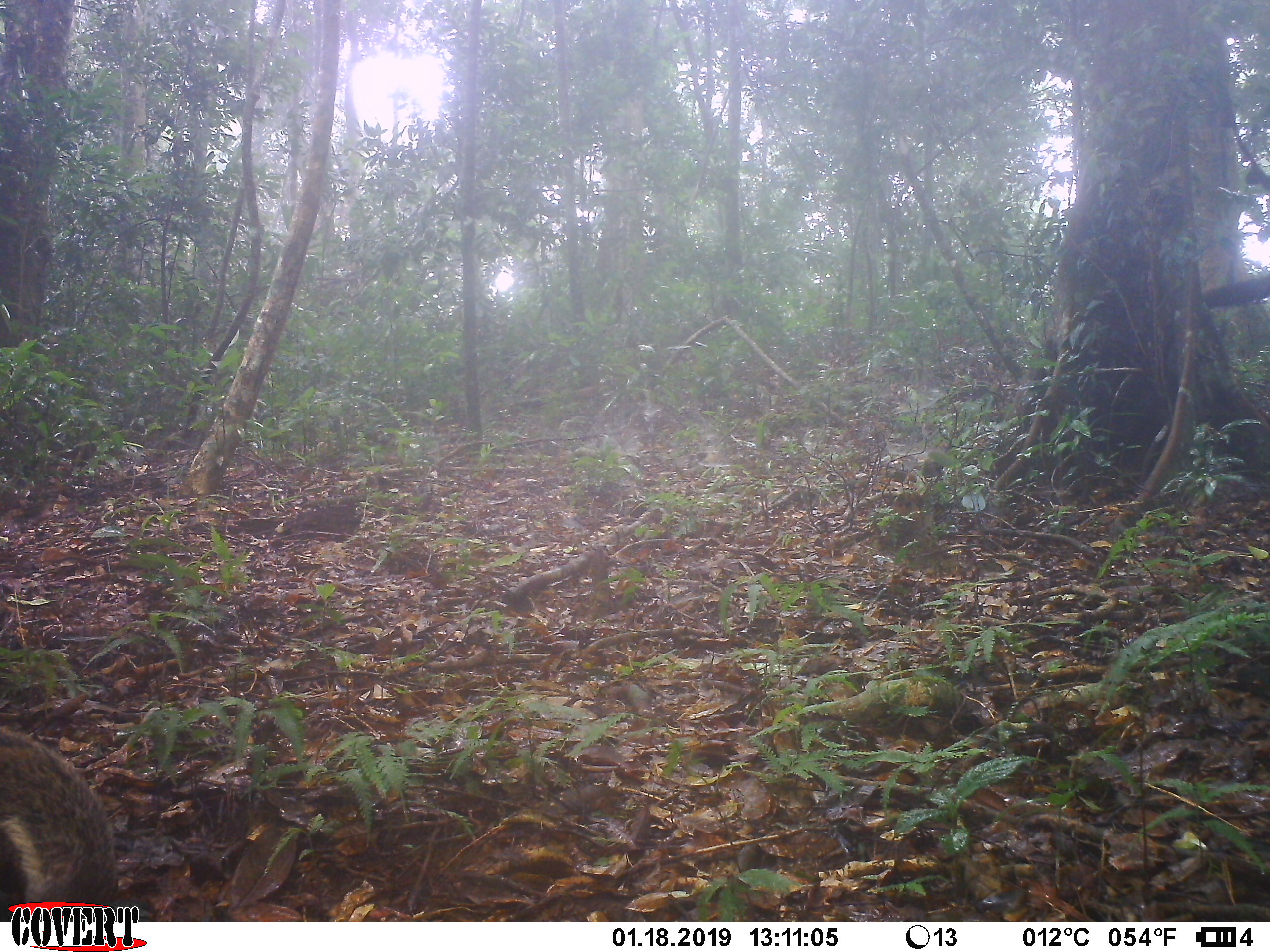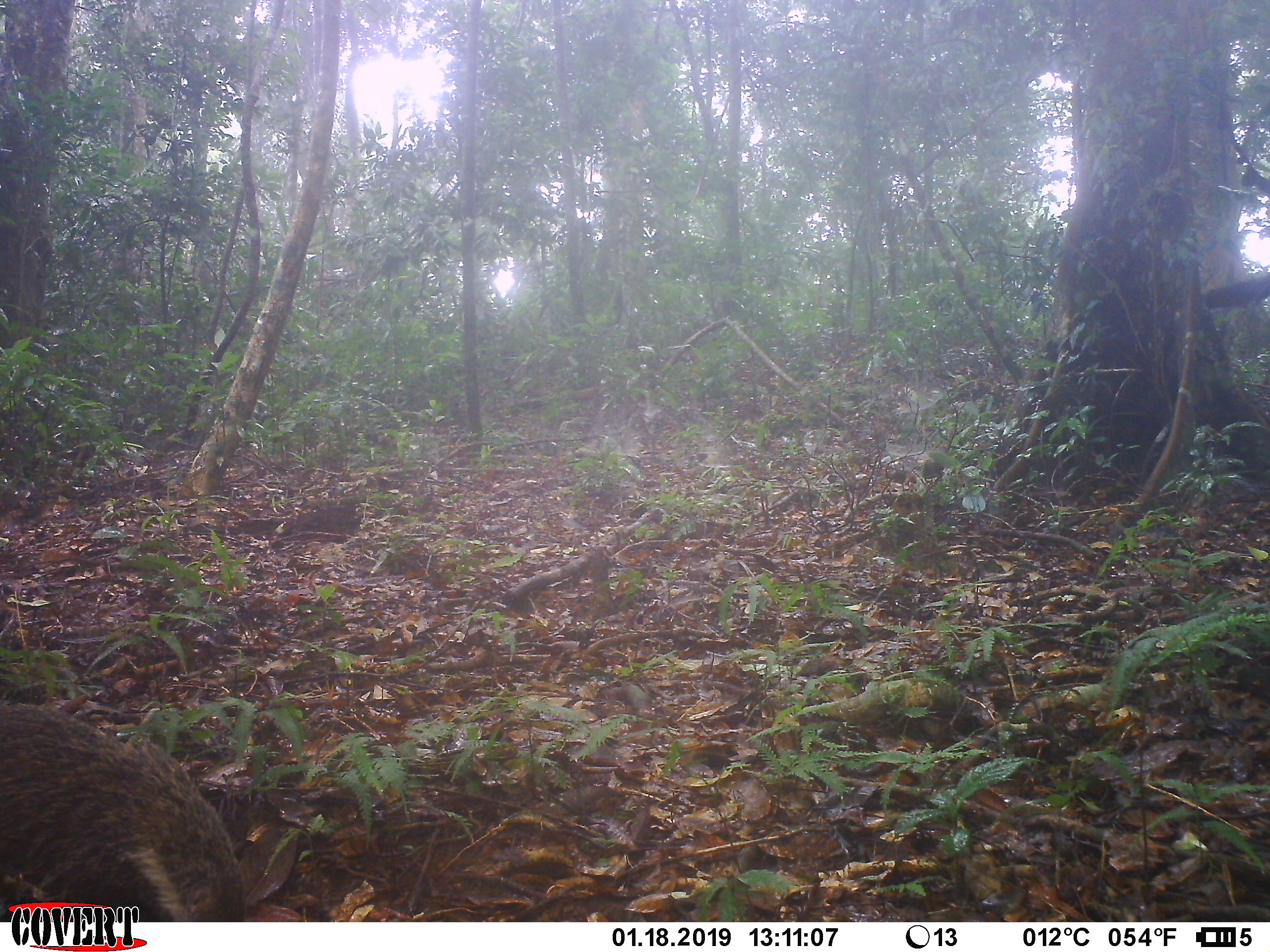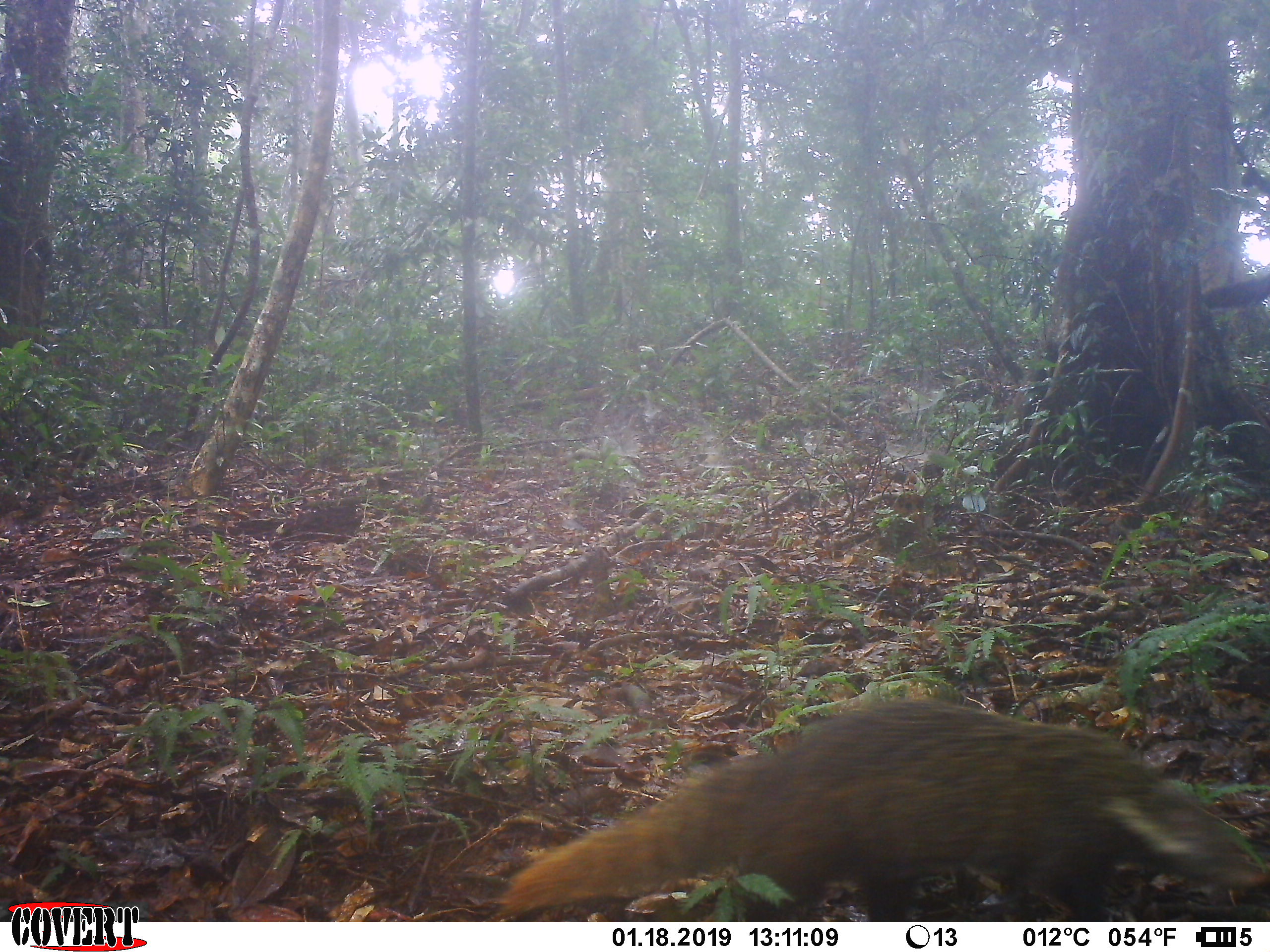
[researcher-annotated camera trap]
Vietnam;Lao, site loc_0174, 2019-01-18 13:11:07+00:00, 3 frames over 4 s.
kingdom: Animalia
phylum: Chordata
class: Mammalia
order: Carnivora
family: Herpestidae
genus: Urva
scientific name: Urva urva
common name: crab-eating mongoose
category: crab eating mongoose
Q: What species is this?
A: Crab eating mongoose (crab-eating mongoose) (Urva urva).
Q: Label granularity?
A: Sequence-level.